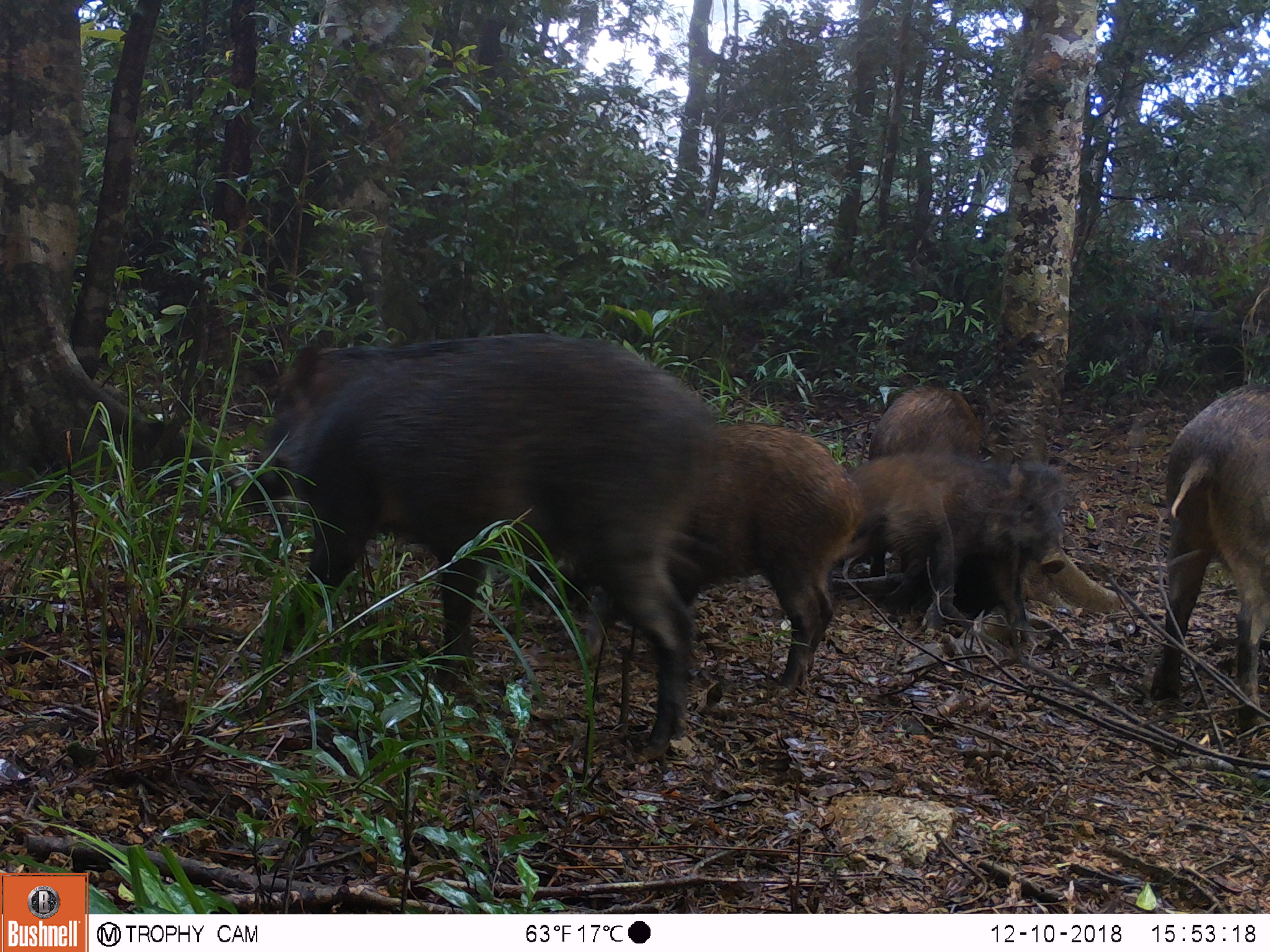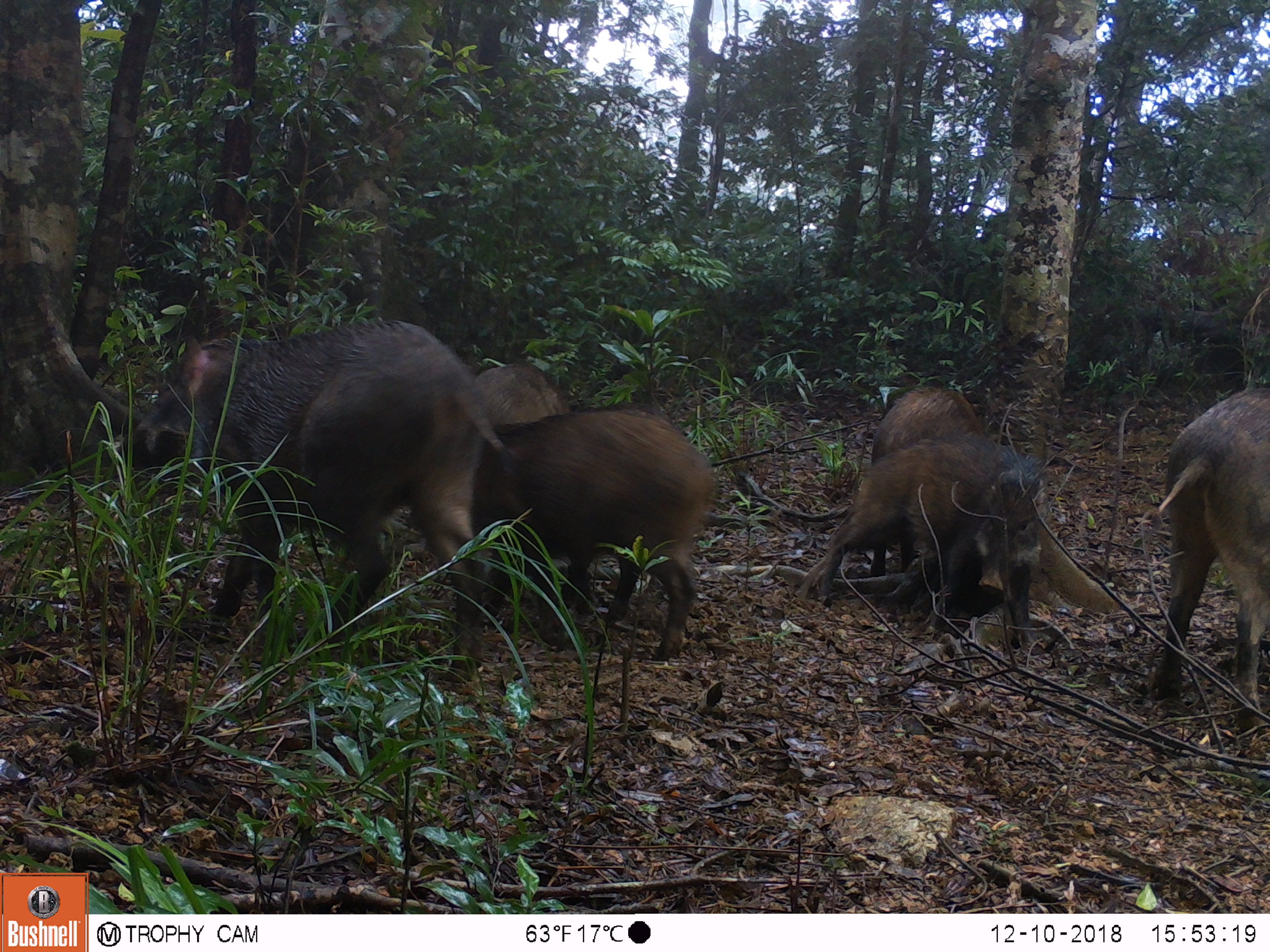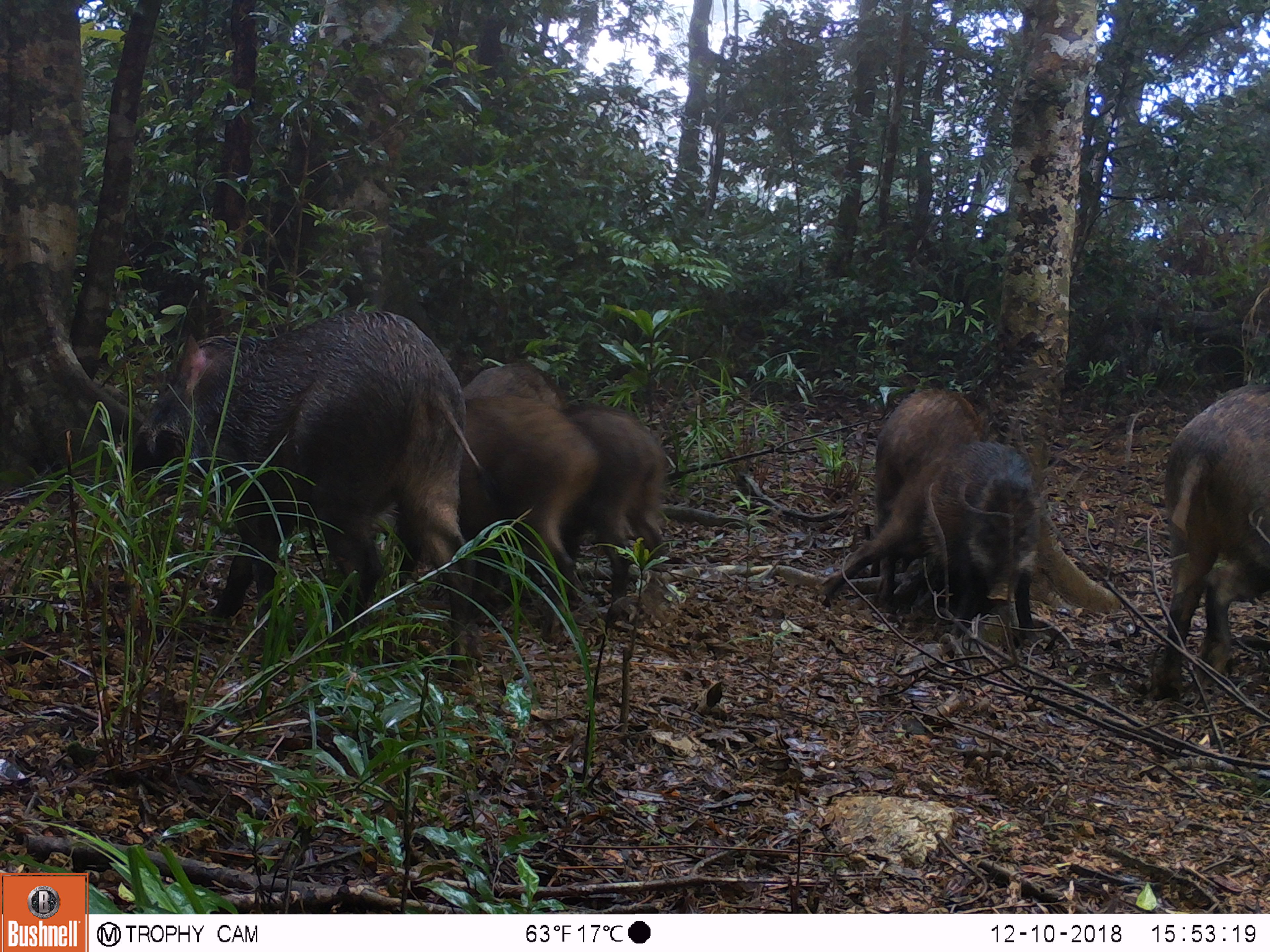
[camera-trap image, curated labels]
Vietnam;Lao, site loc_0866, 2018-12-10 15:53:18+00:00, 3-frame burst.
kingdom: Animalia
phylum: Chordata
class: Mammalia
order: Artiodactyla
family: Suidae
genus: Sus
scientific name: Sus scrofa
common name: eurasian wild pig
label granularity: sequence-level